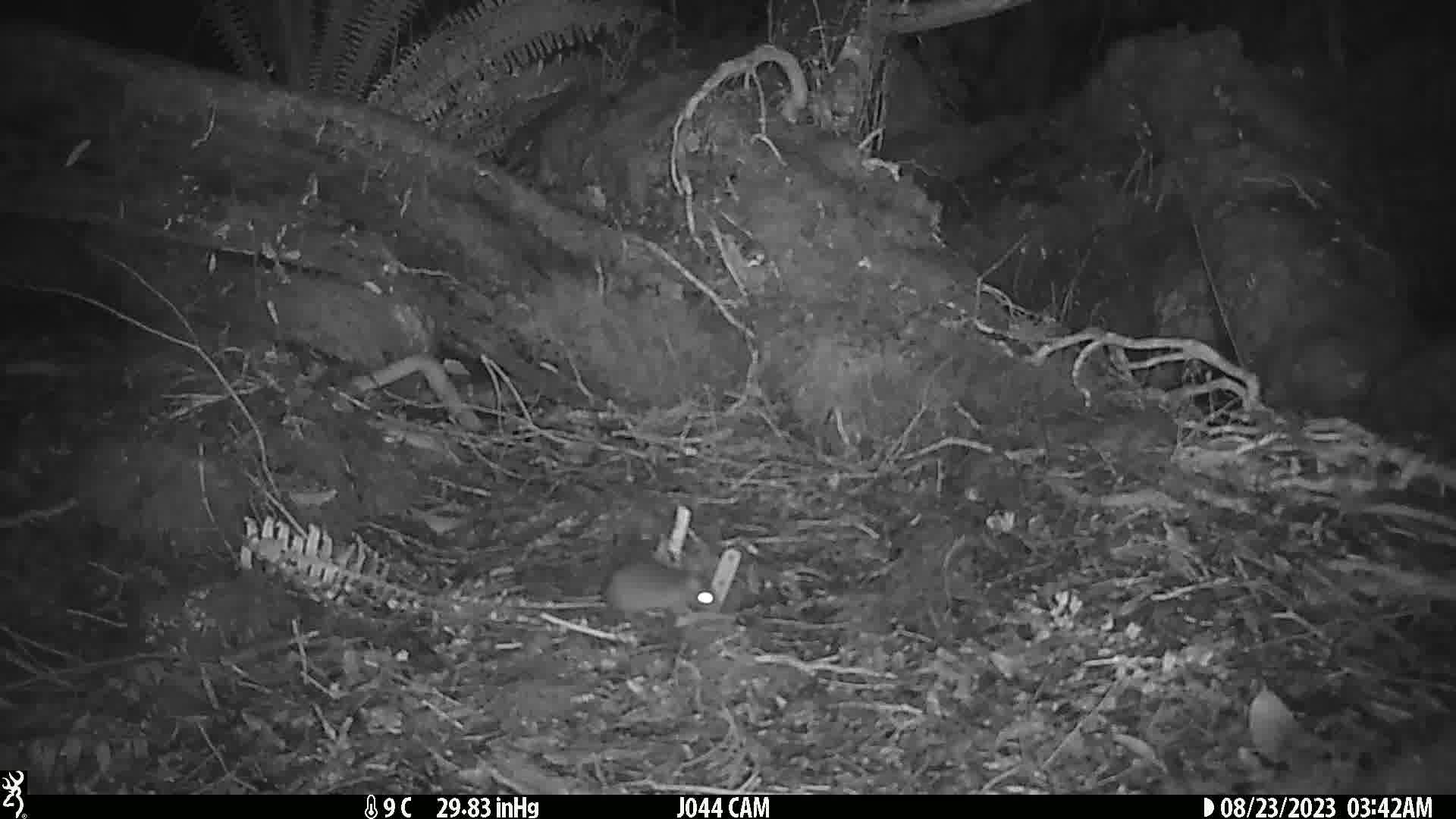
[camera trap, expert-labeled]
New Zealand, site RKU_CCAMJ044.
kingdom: Animalia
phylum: Chordata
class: Mammalia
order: Rodentia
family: Muridae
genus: Rattus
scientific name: Rattus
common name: rat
Rat (Rattus).